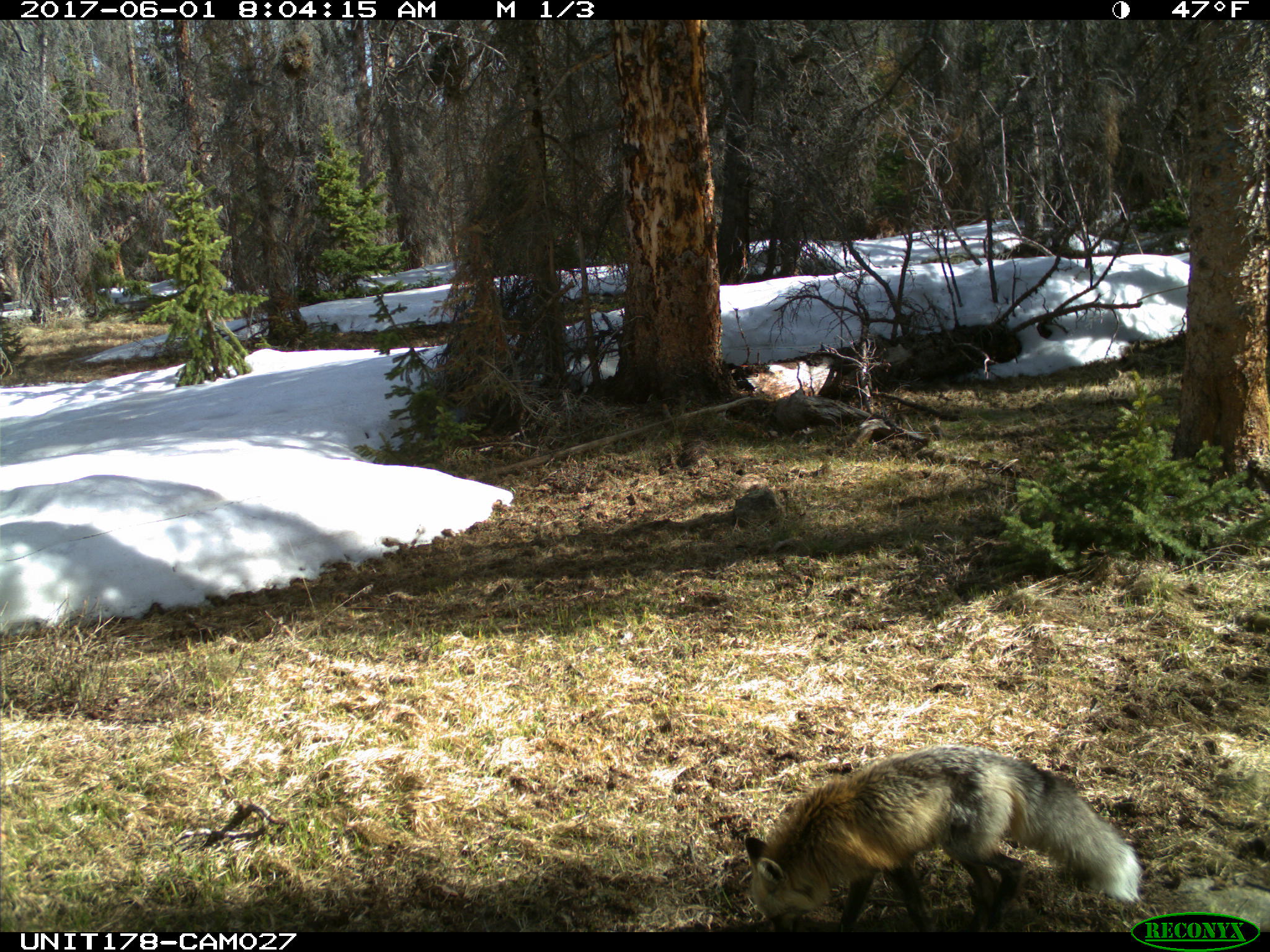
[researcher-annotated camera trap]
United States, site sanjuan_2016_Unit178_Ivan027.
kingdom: Animalia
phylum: Chordata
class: Mammalia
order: Carnivora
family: Canidae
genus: Vulpes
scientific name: Vulpes vulpes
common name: red fox